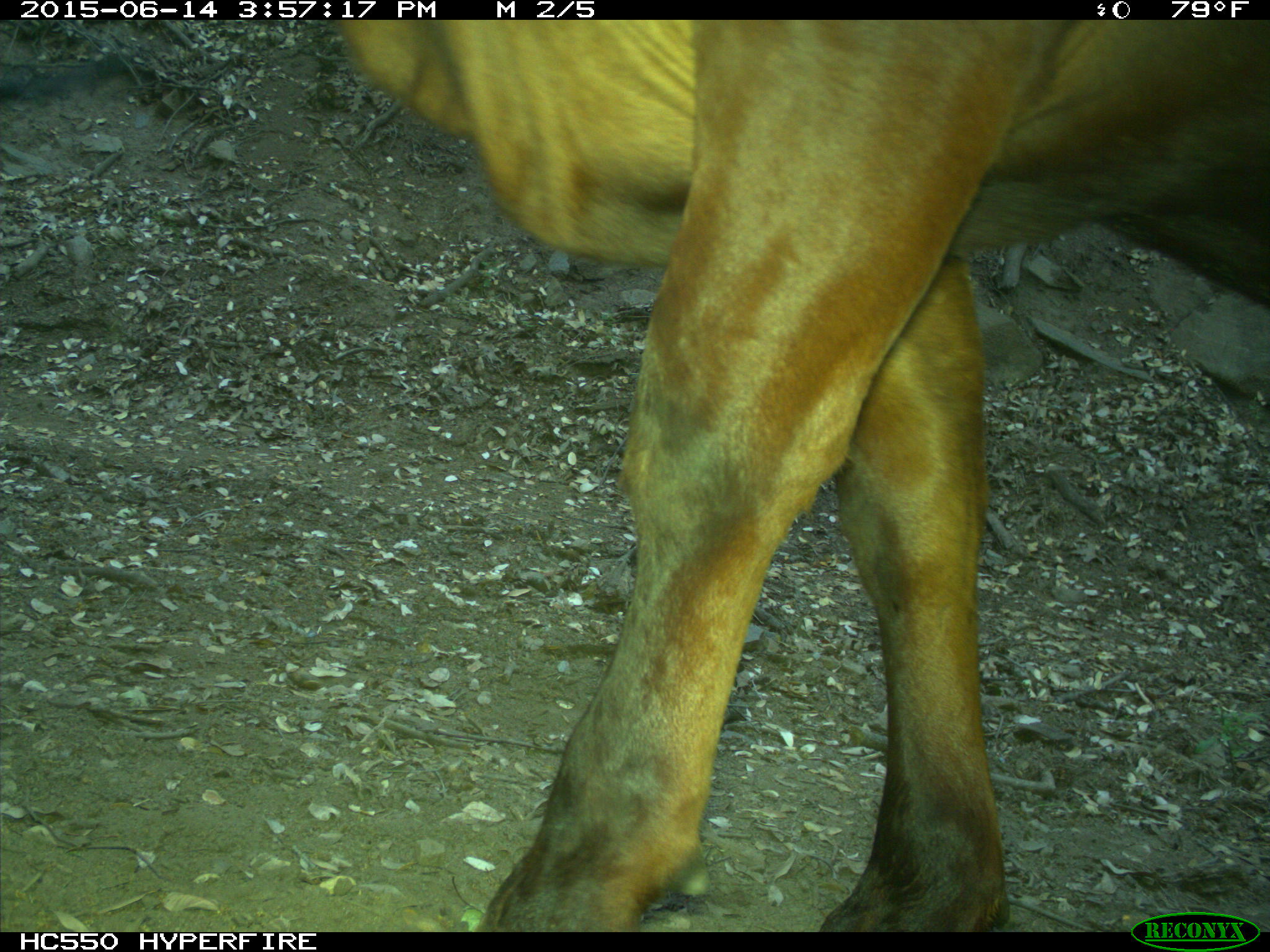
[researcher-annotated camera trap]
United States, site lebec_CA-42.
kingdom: Animalia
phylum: Chordata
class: Mammalia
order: Artiodactyla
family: Bovidae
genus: Bos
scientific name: Bos taurus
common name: domestic cow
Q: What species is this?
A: Bos taurus (domestic cow).